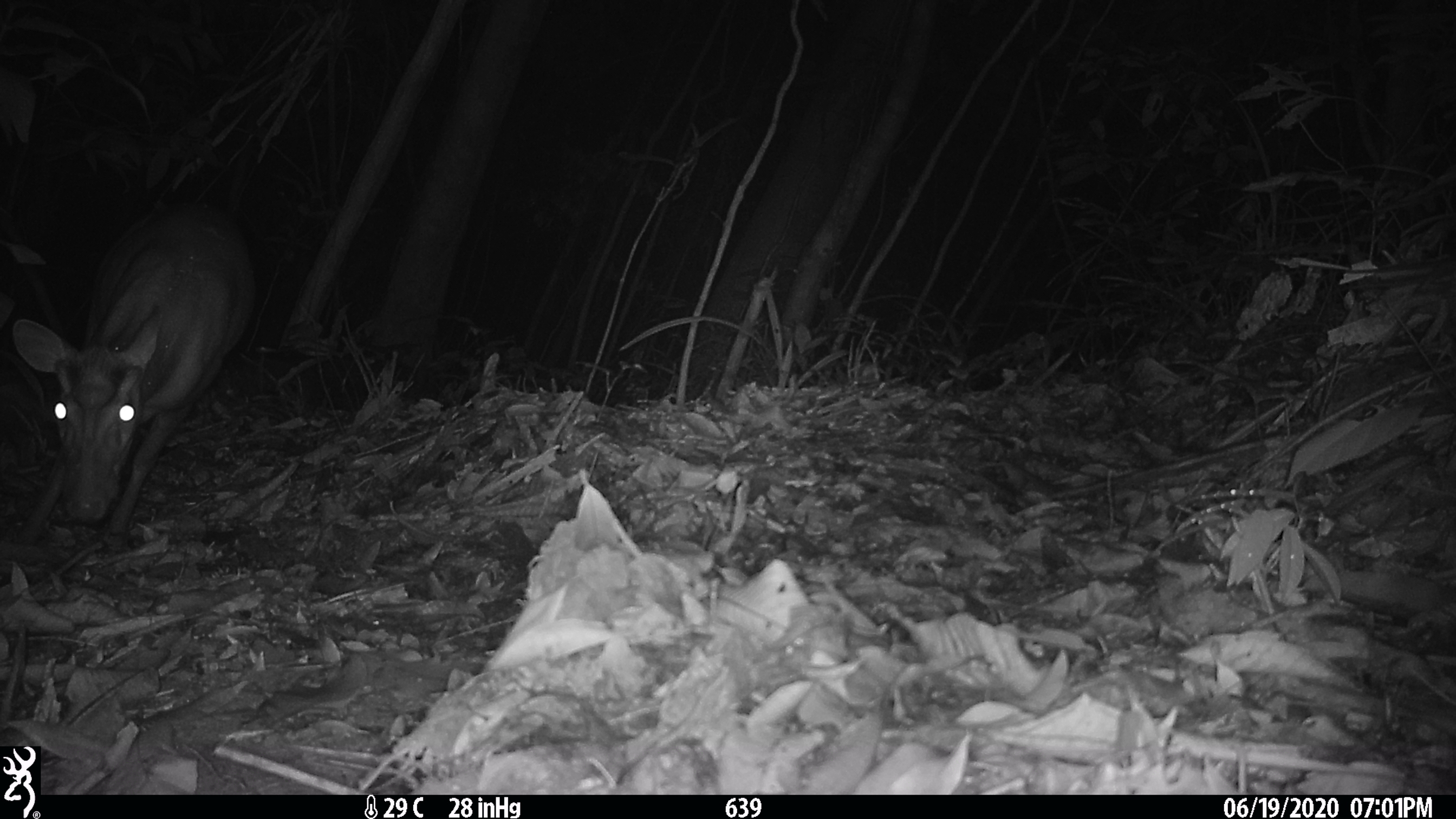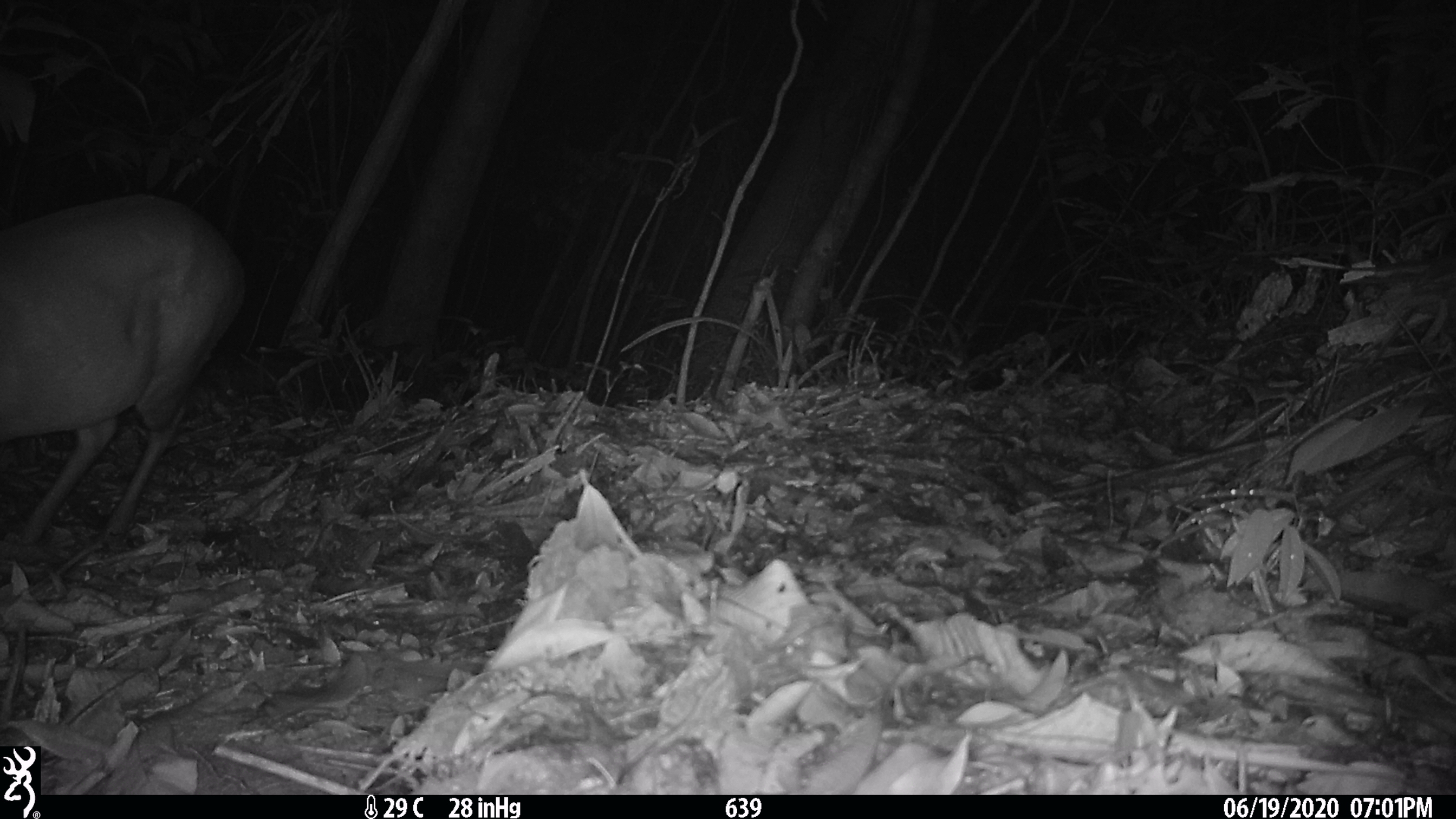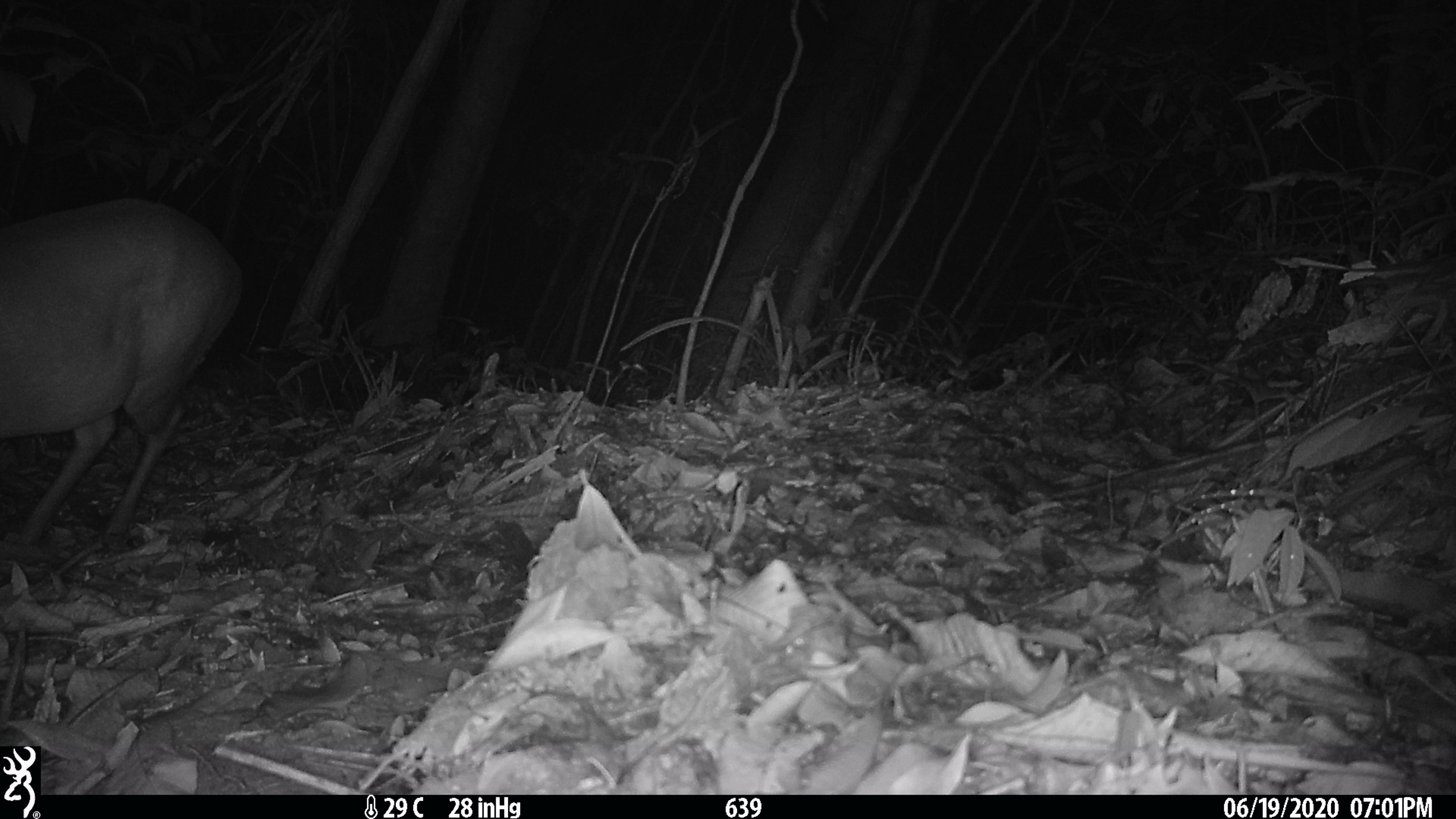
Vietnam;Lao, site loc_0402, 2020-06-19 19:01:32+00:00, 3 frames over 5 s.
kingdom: Animalia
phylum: Chordata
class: Mammalia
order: Artiodactyla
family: Cervidae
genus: Muntiacus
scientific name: Muntiacus rooseveltorum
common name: roosevelt's muntjac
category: roosevelts muntjac group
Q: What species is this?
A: Roosevelts muntjac group (roosevelt's muntjac) (Muntiacus rooseveltorum).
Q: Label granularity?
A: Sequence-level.